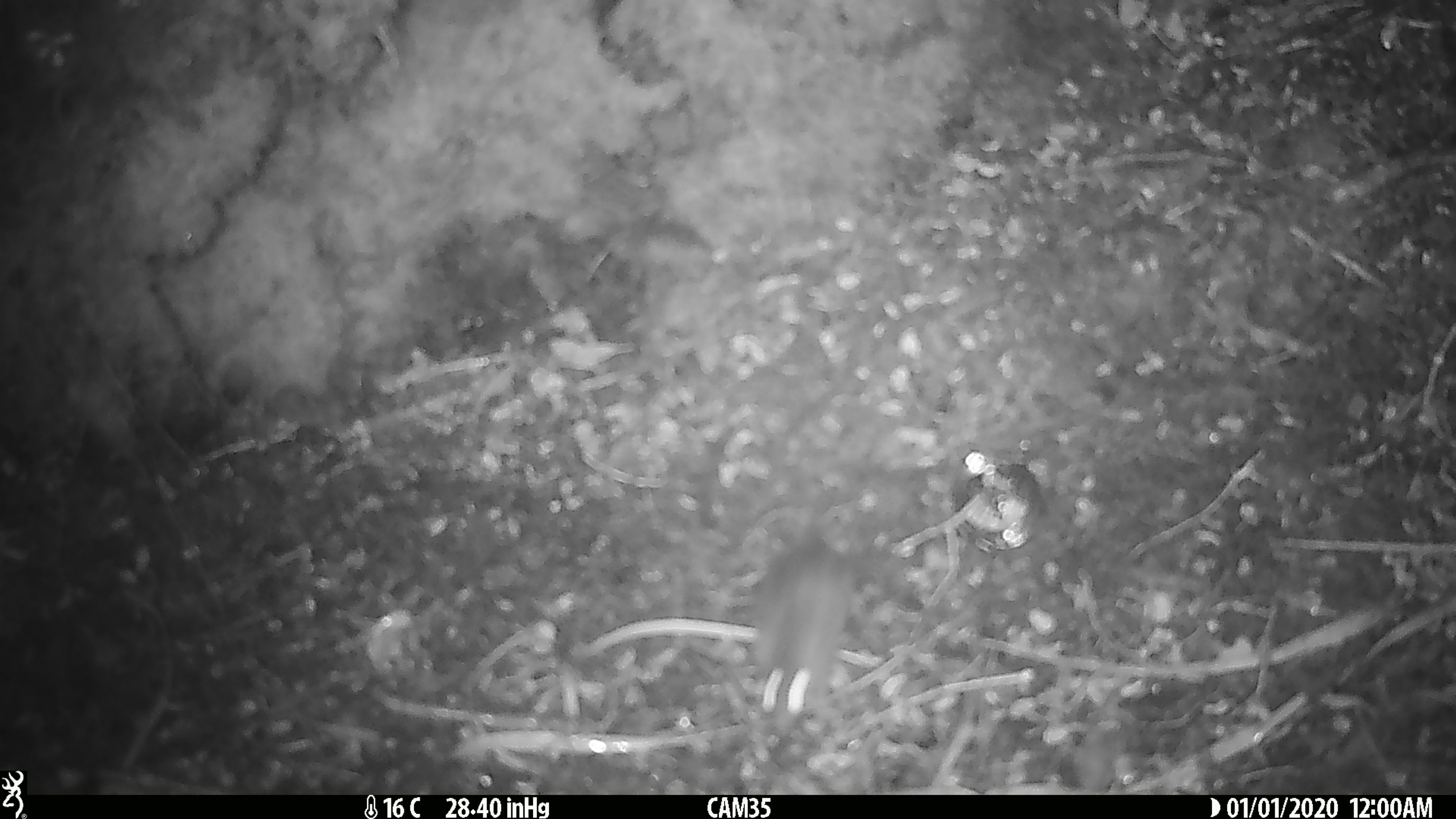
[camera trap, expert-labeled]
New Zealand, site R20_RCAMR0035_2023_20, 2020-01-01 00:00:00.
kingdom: Animalia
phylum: Chordata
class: Mammalia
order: Rodentia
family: Muridae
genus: Mus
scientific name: Mus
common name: mouse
Mouse (Mus).